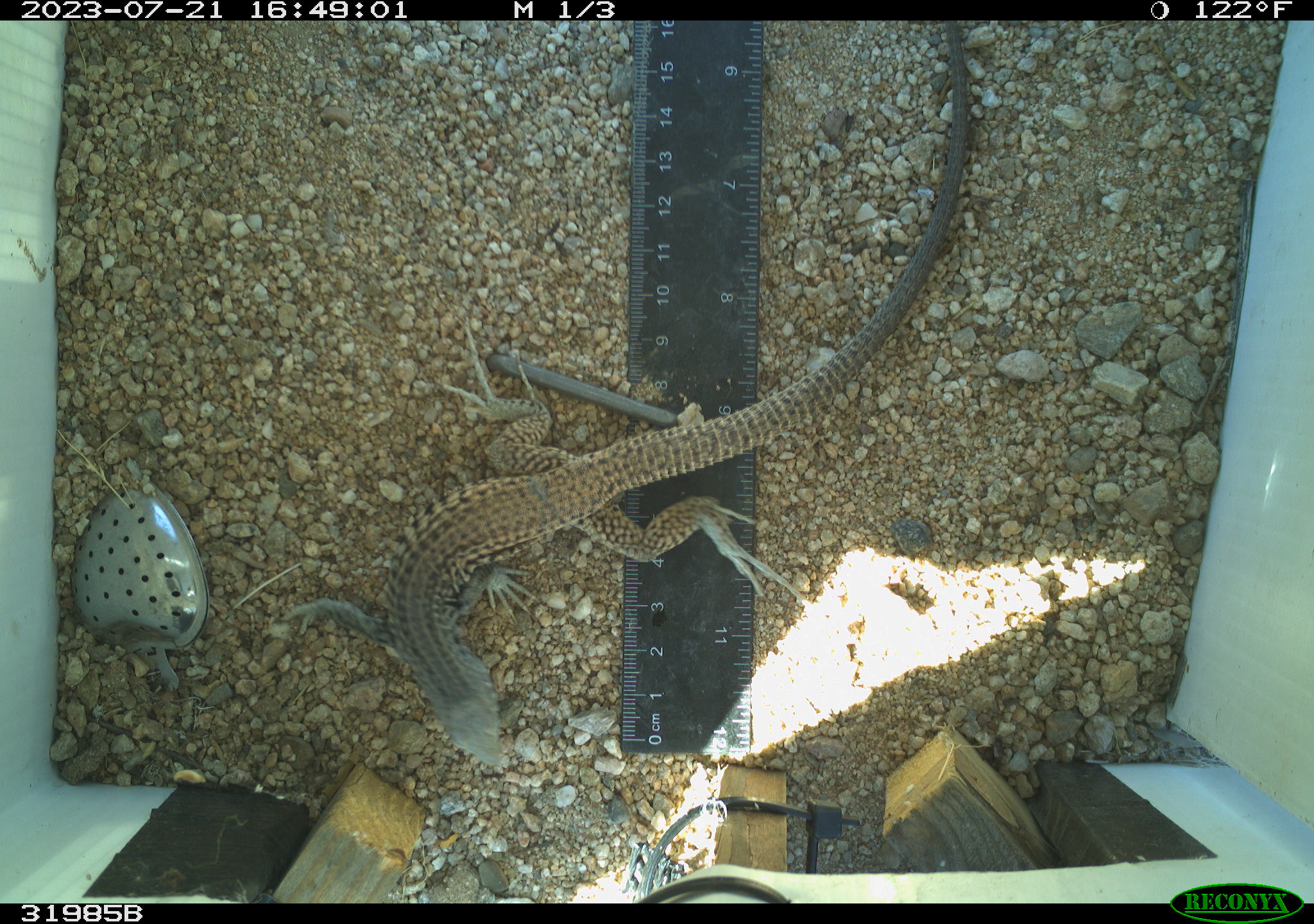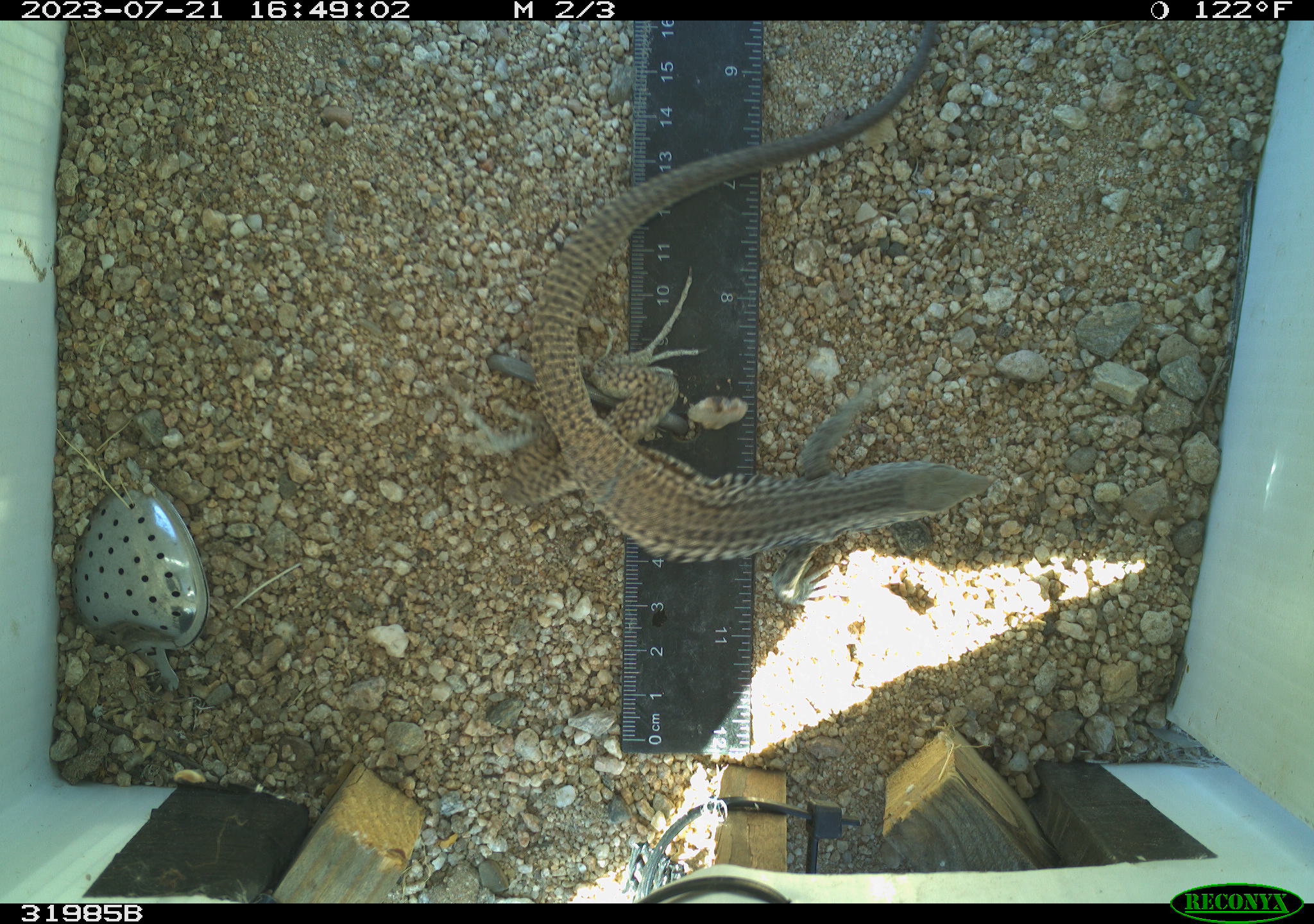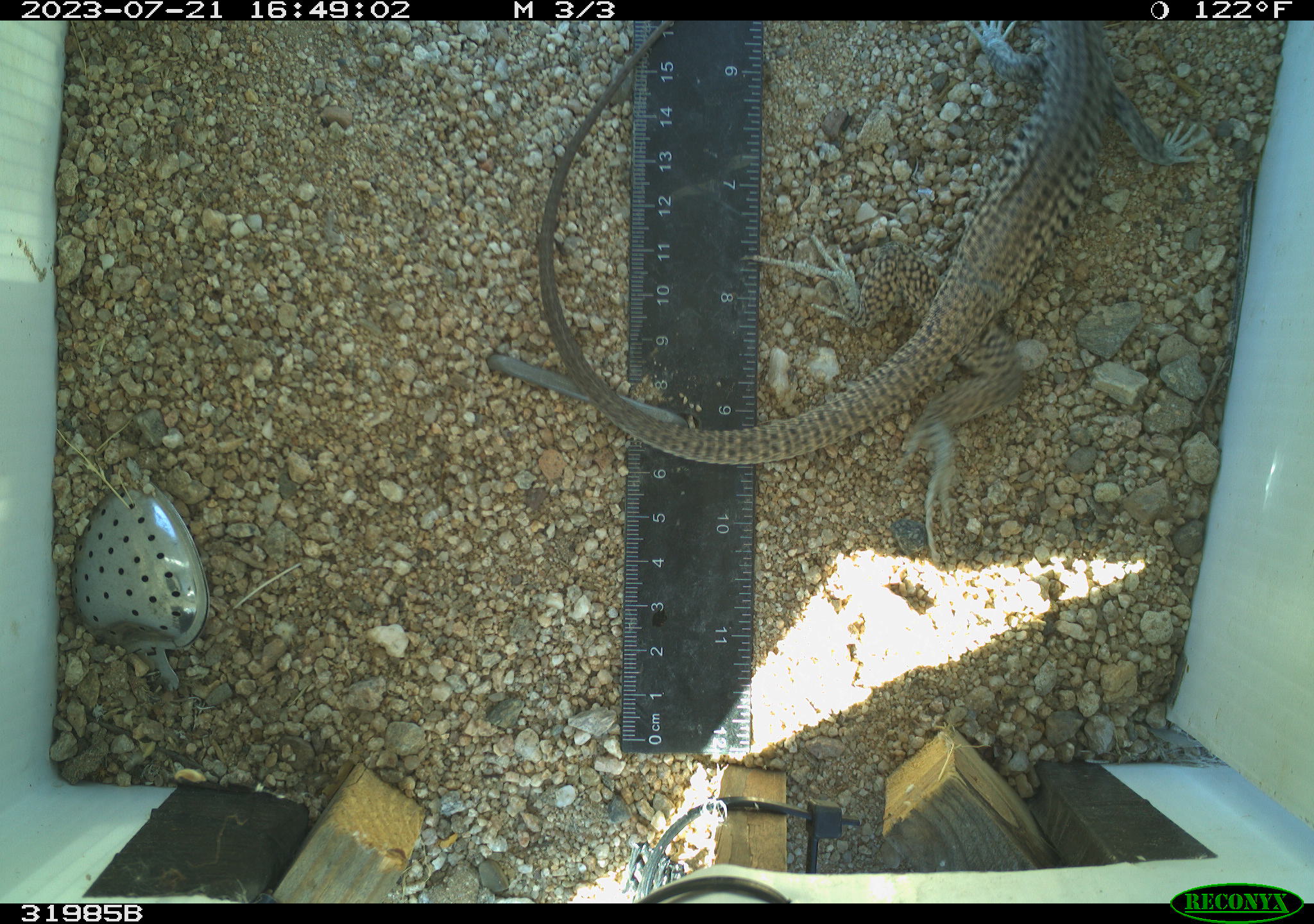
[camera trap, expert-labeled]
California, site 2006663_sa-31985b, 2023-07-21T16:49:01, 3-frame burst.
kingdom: Animalia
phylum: Chordata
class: Reptilia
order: Squamata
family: Teiidae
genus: Aspidoscelis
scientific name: Aspidoscelis tigris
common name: western whiptail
Western whiptail (Aspidoscelis tigris).